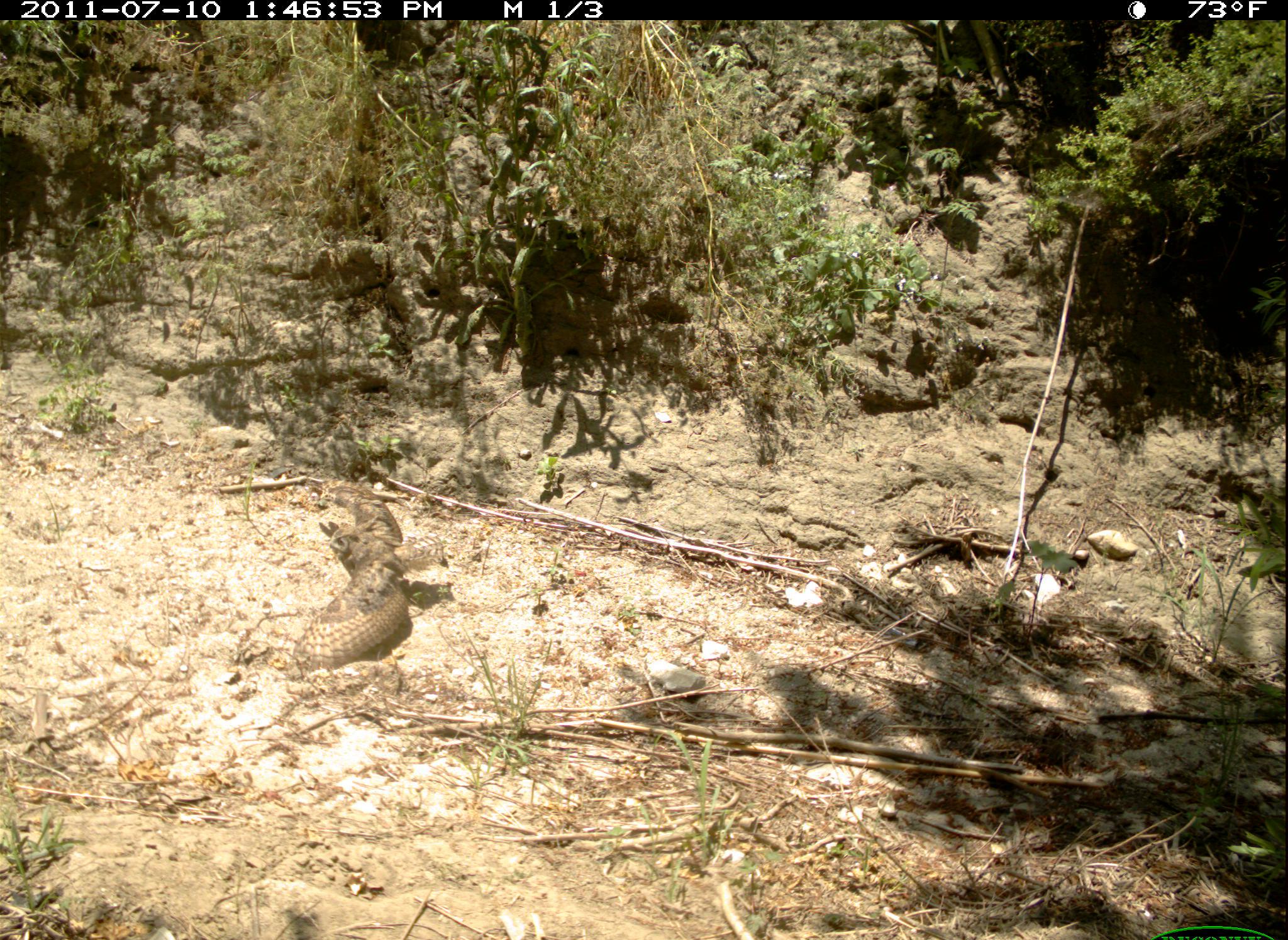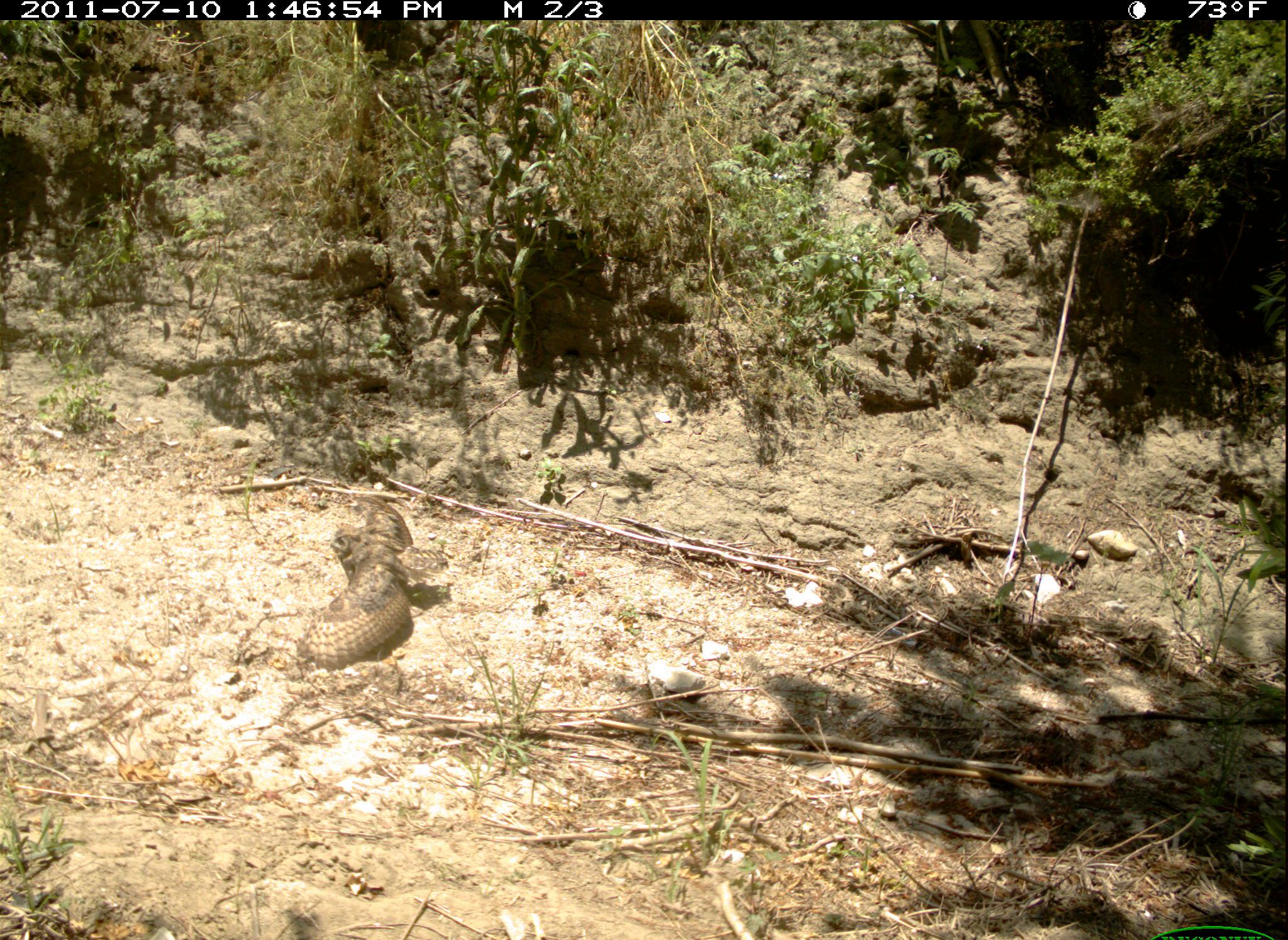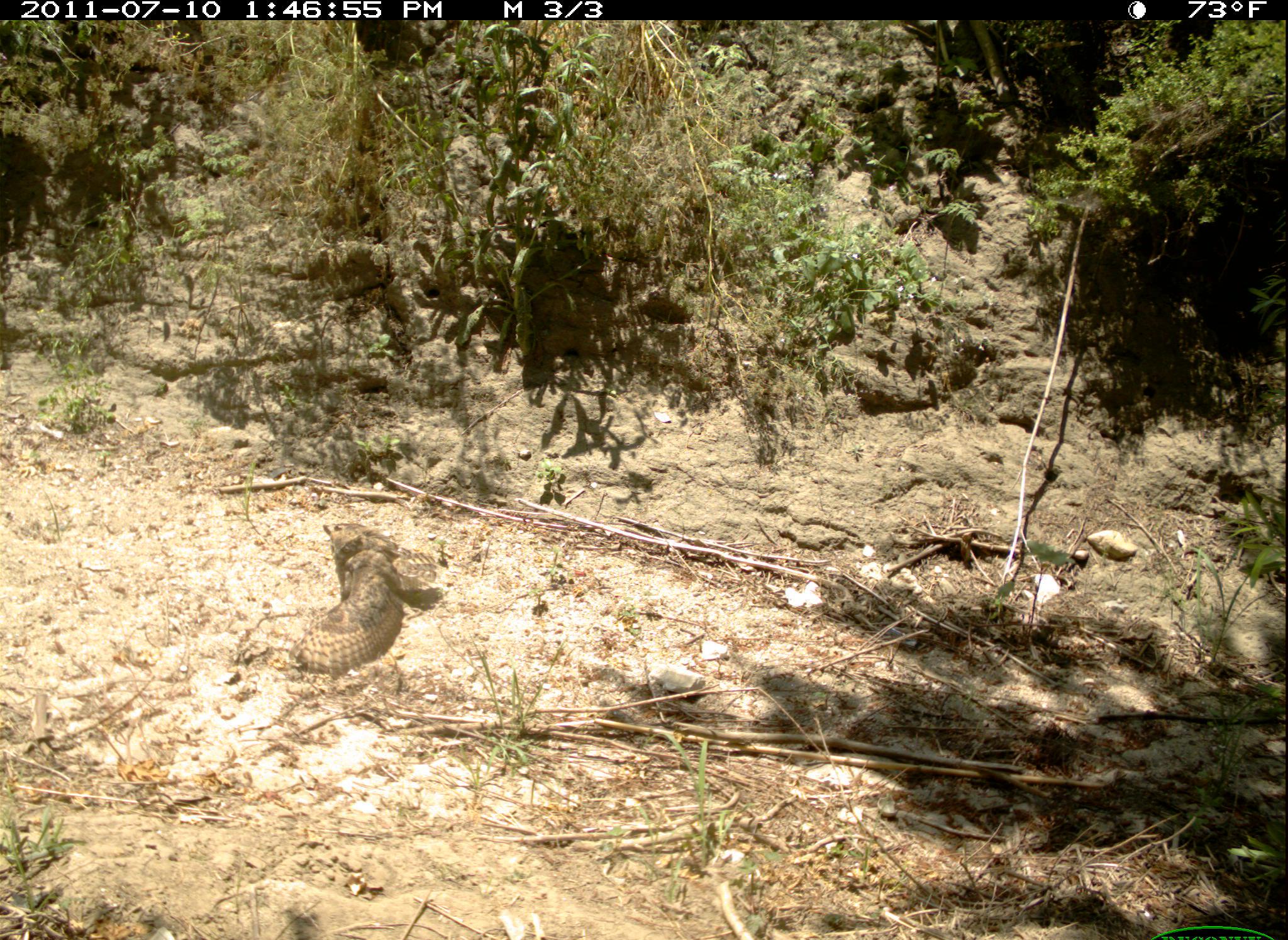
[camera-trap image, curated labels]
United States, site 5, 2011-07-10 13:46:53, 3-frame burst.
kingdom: Animalia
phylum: Chordata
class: Aves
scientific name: Aves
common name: bird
Bird (Aves).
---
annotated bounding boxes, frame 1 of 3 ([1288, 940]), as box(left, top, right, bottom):
bird: box(289, 482, 443, 672)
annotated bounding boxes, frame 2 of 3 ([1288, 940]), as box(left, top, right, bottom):
bird: box(291, 499, 448, 677)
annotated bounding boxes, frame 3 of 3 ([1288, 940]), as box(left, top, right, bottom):
bird: box(285, 505, 439, 687)